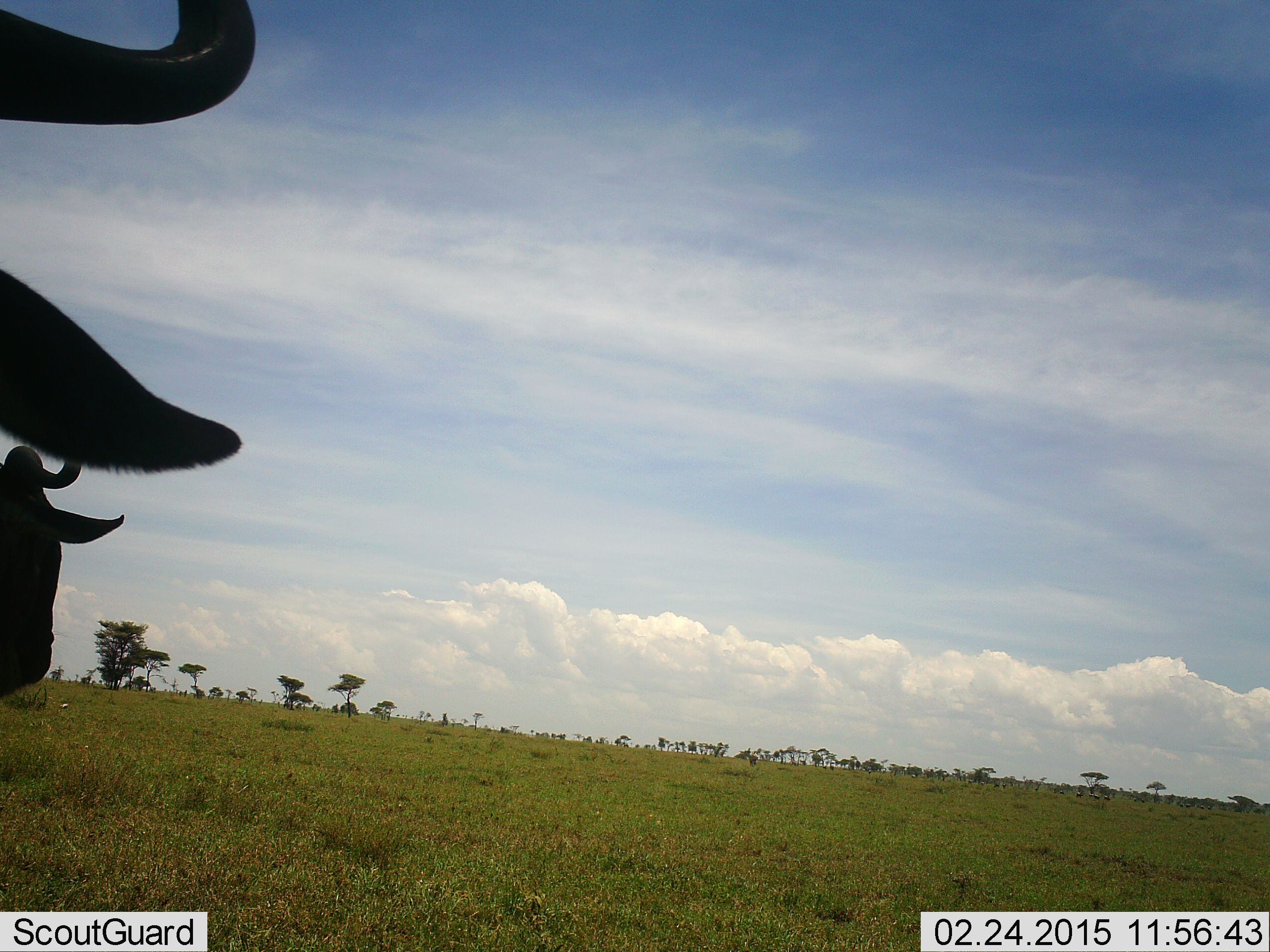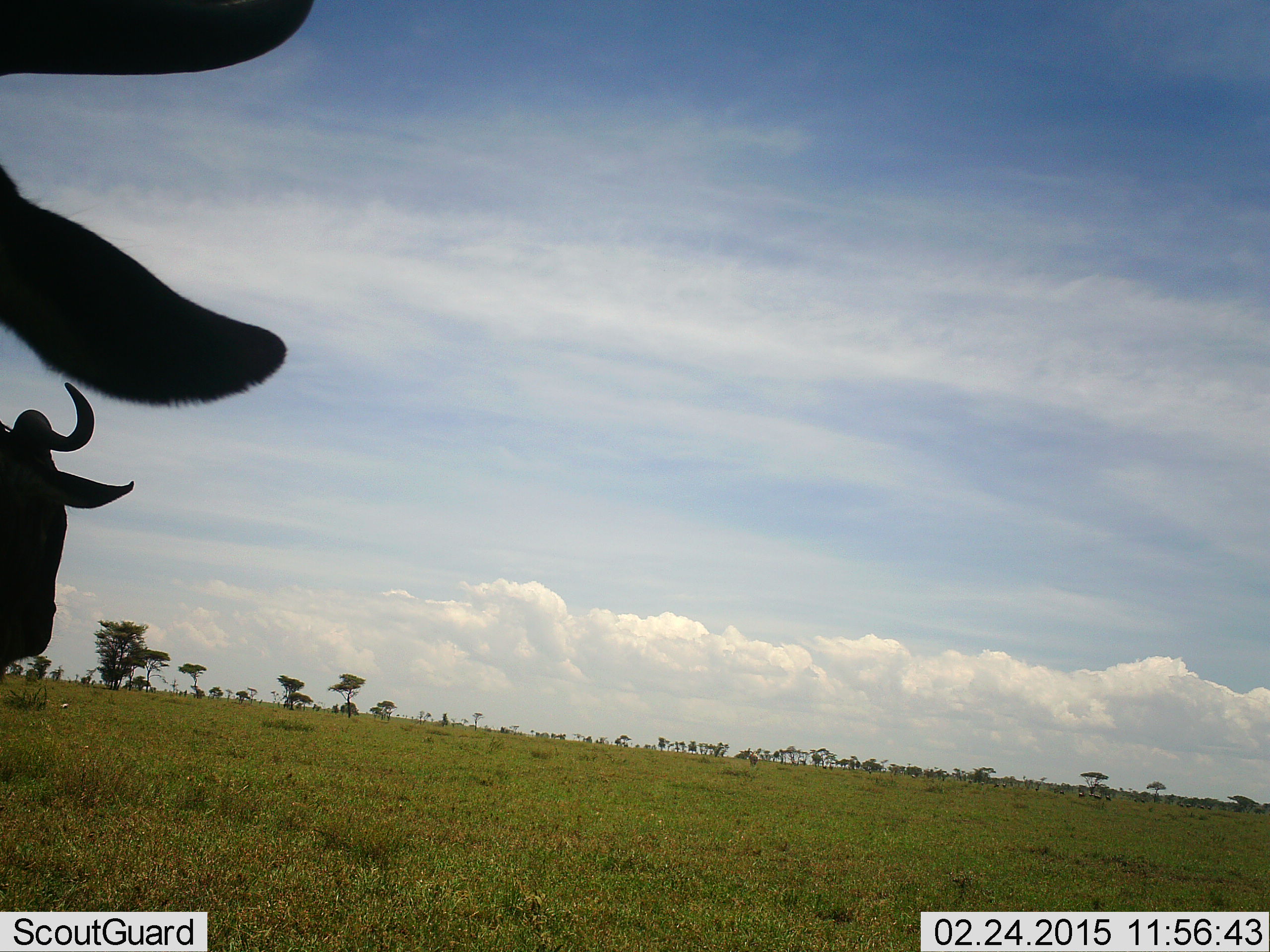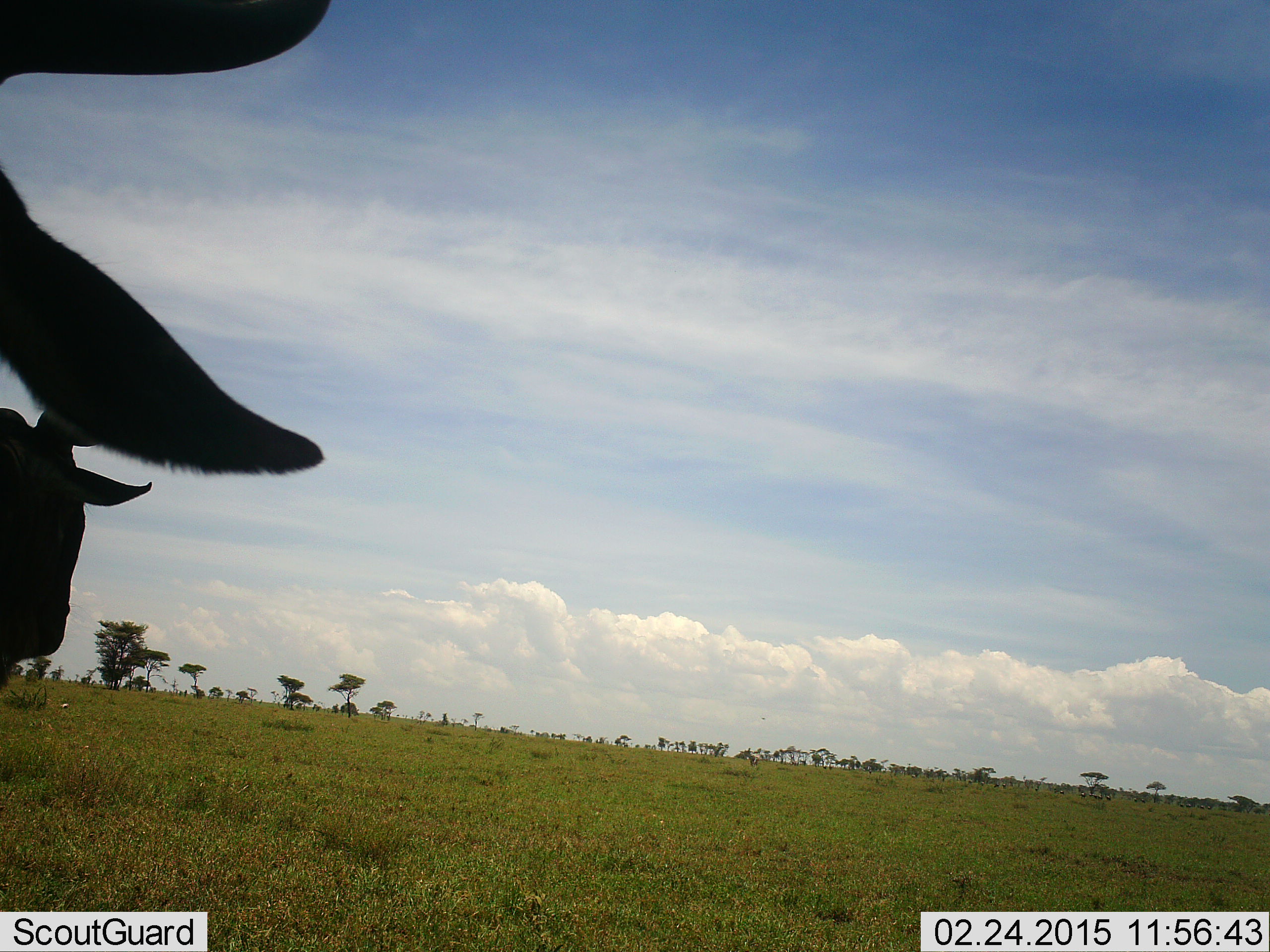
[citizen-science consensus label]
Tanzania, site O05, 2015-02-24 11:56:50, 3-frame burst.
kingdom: Animalia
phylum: Chordata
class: Mammalia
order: Artiodactyla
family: Bovidae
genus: Connochaetes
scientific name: Connochaetes taurinus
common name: blue wildebeest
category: wildebeest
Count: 2.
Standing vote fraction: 100%.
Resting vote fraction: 0%.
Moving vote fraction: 0%.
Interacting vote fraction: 0%.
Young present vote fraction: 0%.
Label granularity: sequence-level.